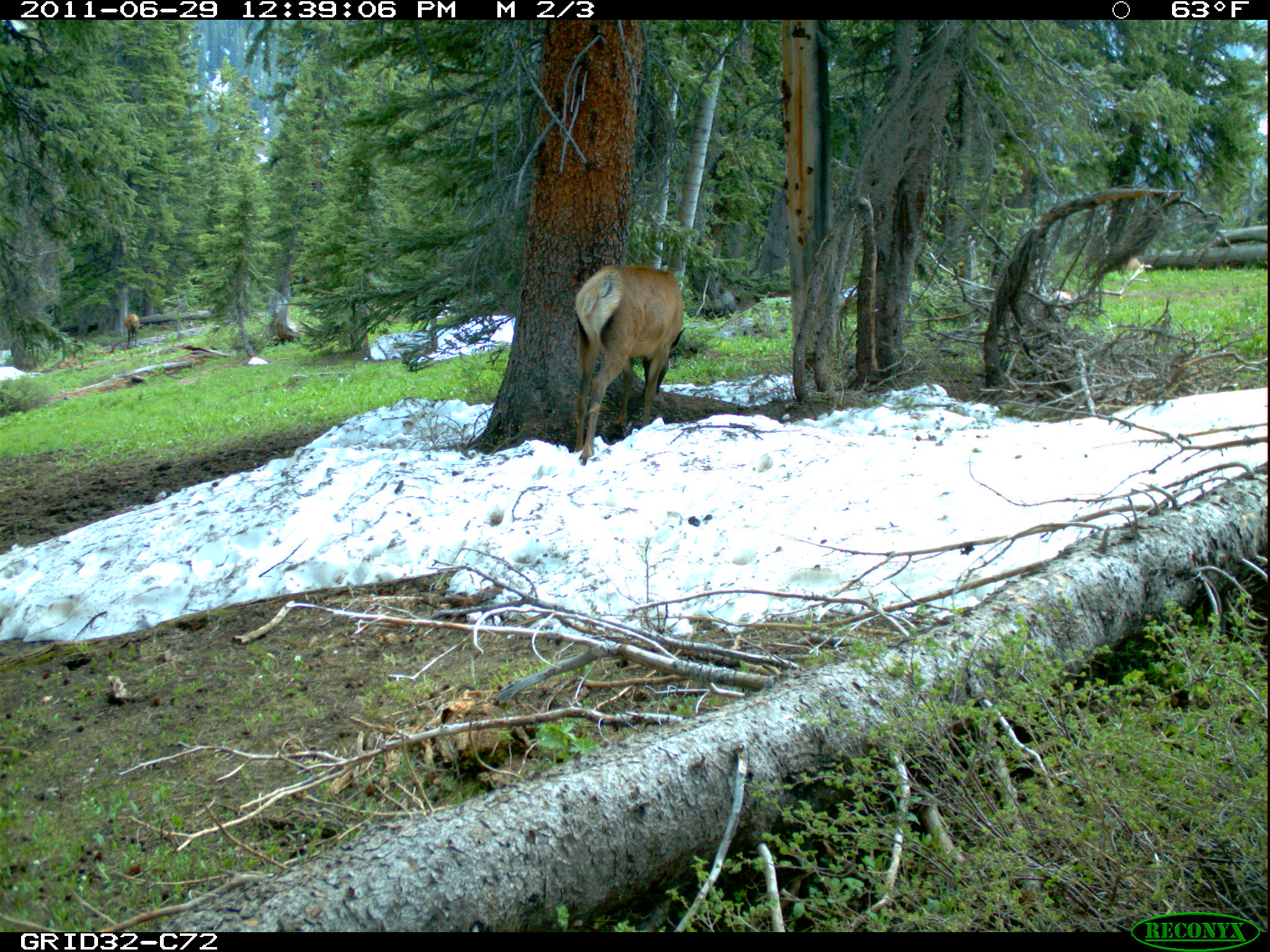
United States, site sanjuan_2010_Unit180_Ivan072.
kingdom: Animalia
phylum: Chordata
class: Mammalia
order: Artiodactyla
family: Cervidae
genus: Cervus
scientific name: Cervus elaphus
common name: red deer